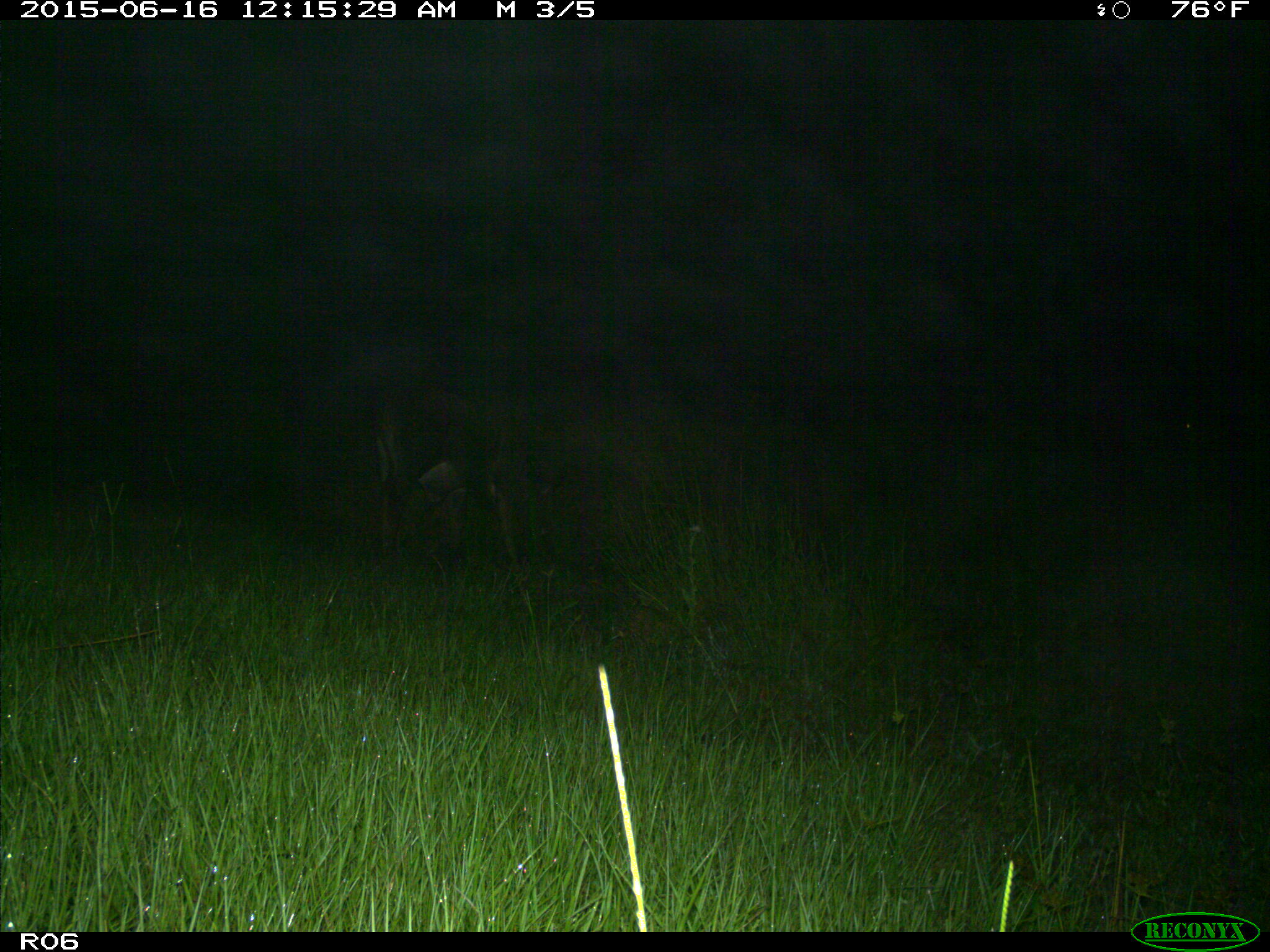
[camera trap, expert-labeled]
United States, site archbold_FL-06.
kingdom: Animalia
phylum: Chordata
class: Mammalia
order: Artiodactyla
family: Bovidae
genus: Bos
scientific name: Bos taurus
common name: domestic cow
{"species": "Bos taurus (domestic cow)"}